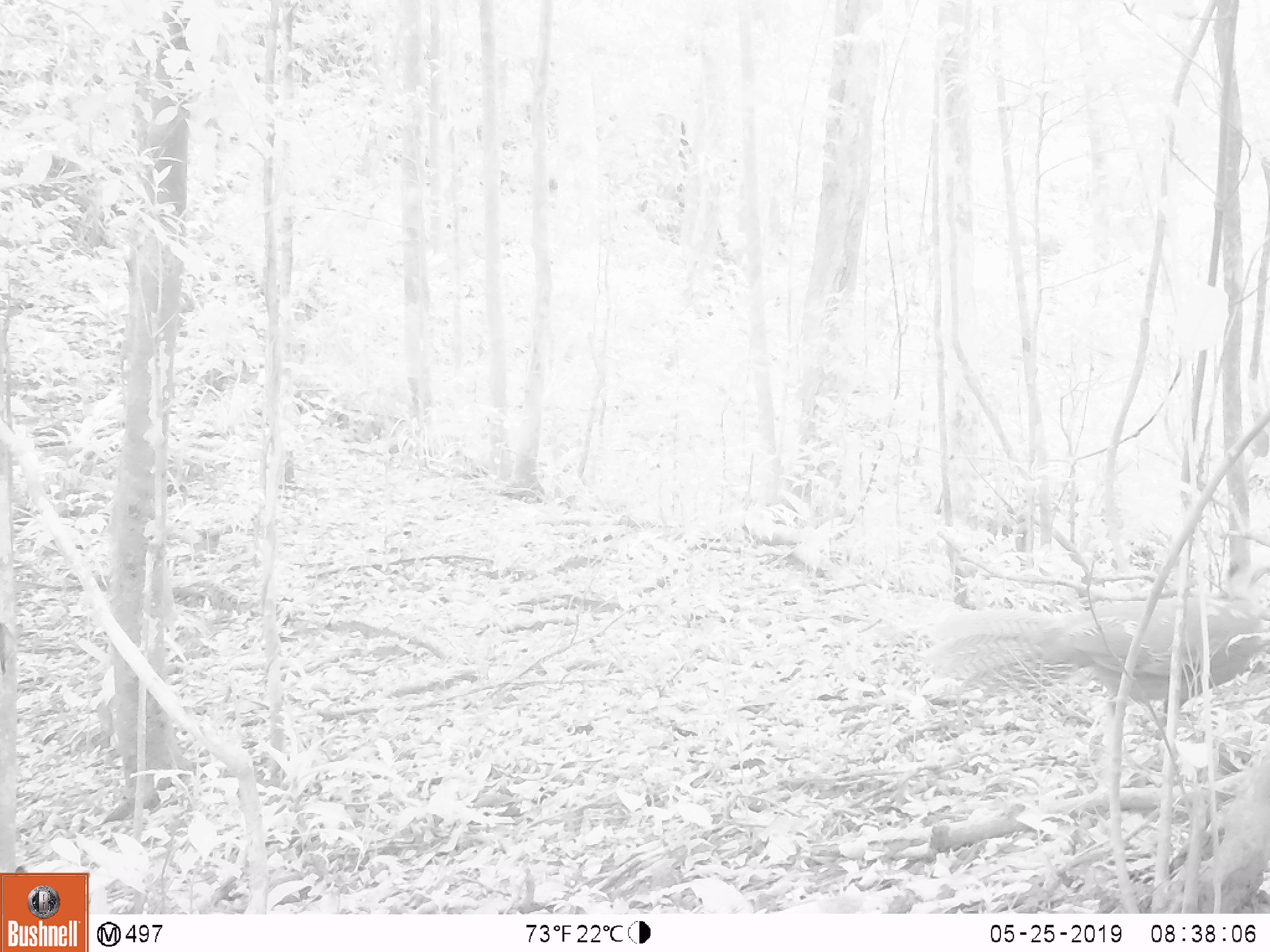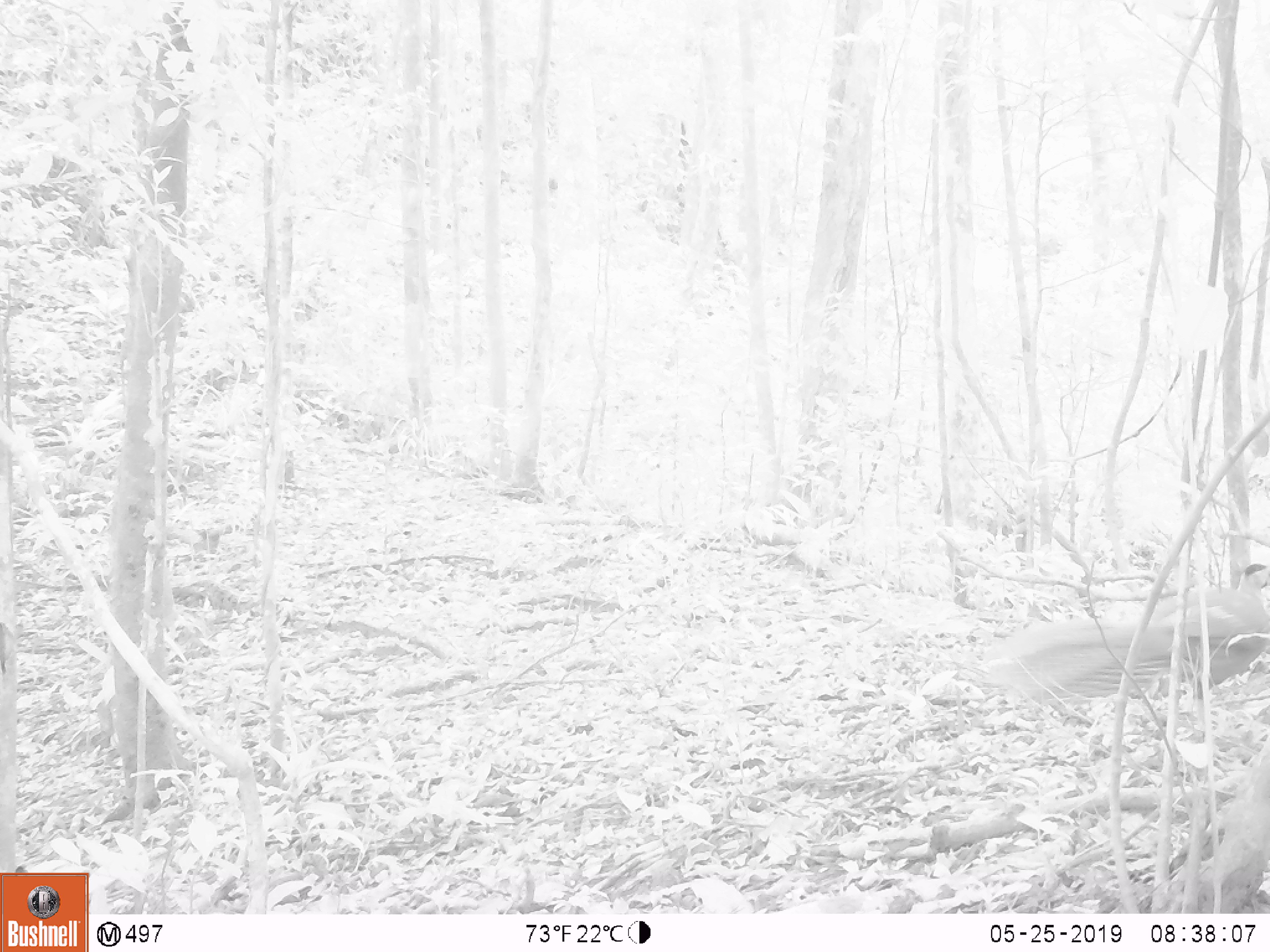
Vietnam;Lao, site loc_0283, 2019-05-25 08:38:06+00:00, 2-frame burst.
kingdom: Animalia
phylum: Chordata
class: Aves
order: Galliformes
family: Phasianidae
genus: Lophura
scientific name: Lophura nycthemera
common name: silver pheasant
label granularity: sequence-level